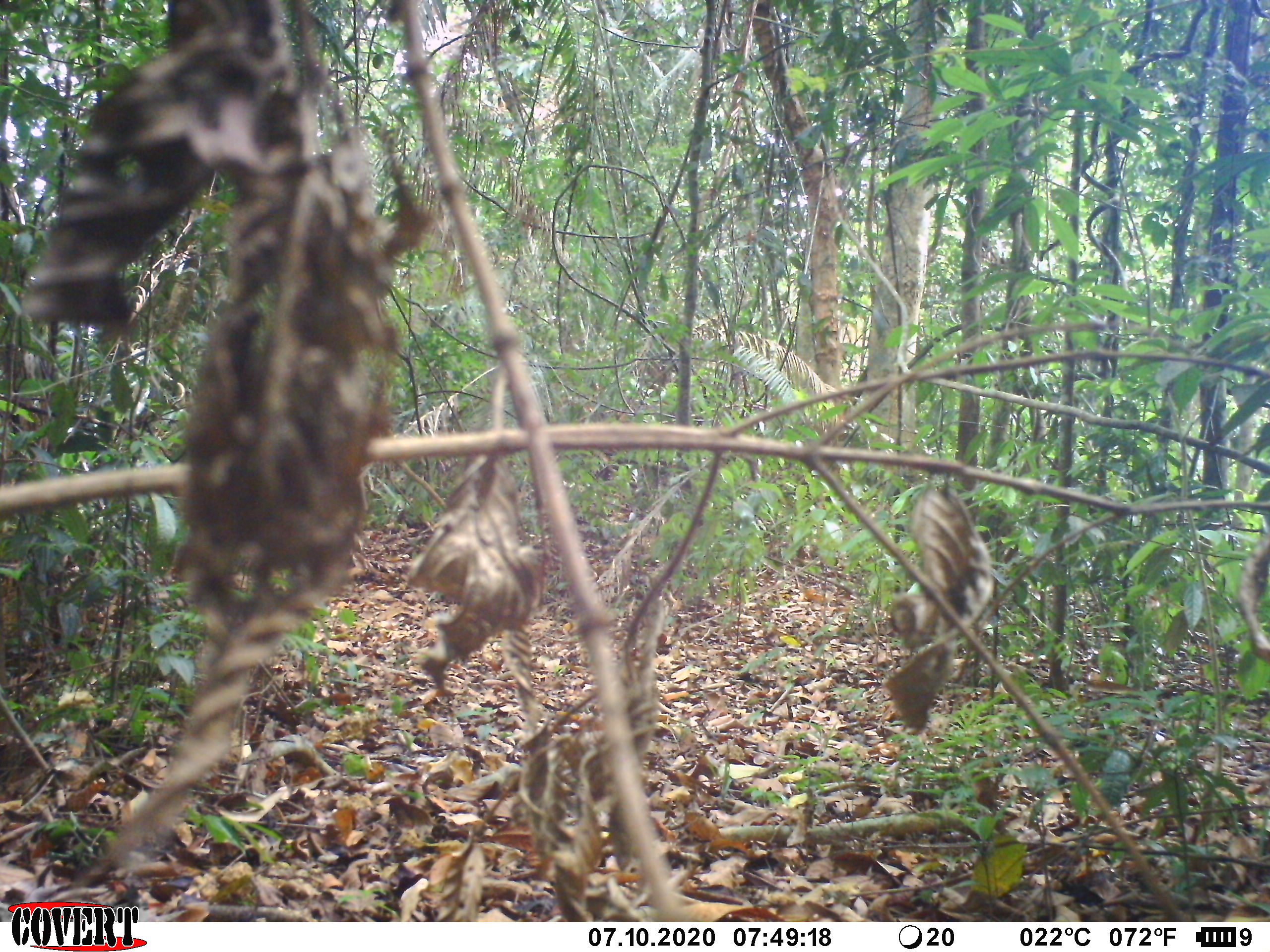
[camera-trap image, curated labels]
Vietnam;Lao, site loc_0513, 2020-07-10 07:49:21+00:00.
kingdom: Animalia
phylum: Chordata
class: Mammalia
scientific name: Mammalia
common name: mammal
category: unidentified small mammal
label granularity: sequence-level